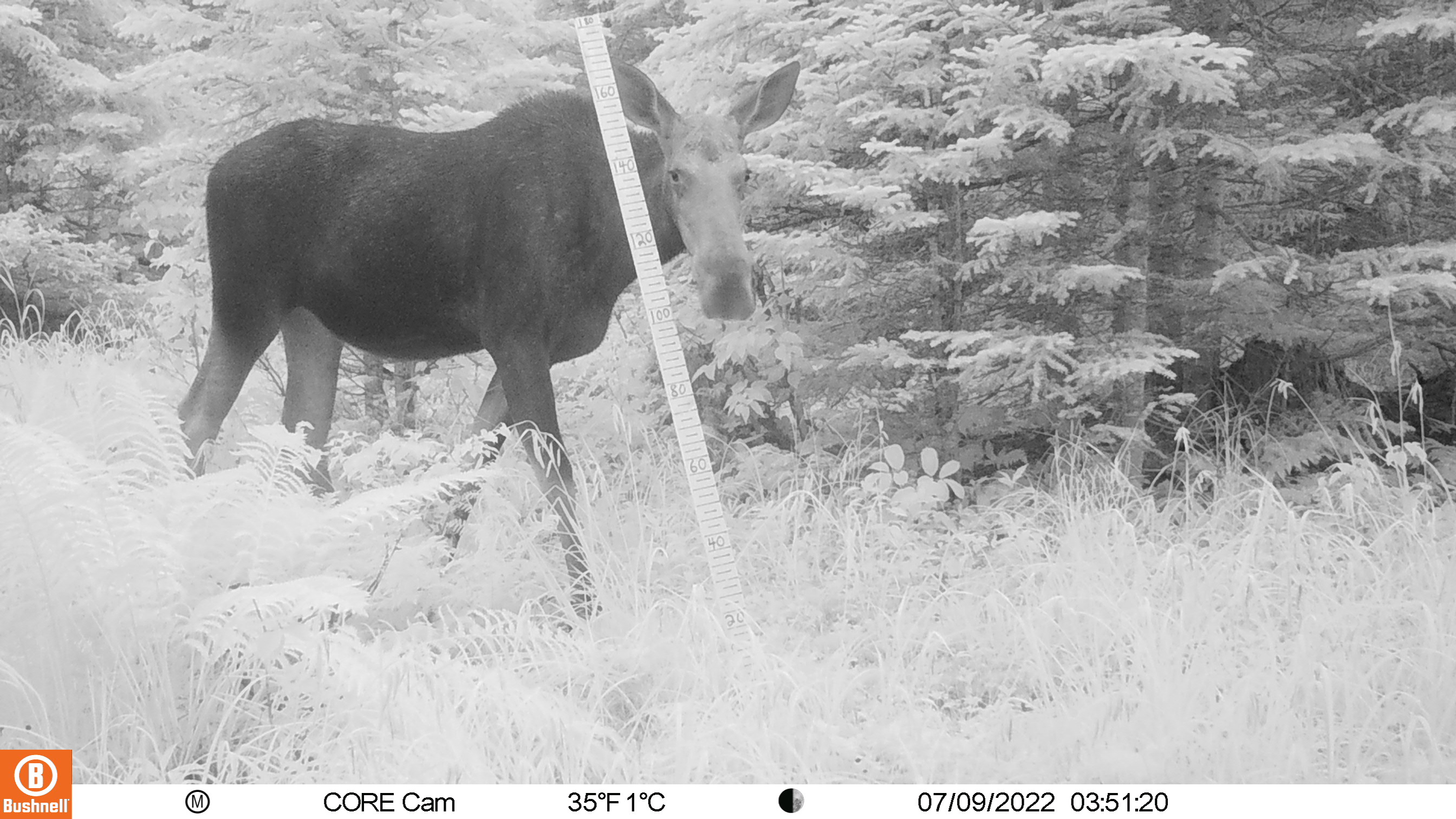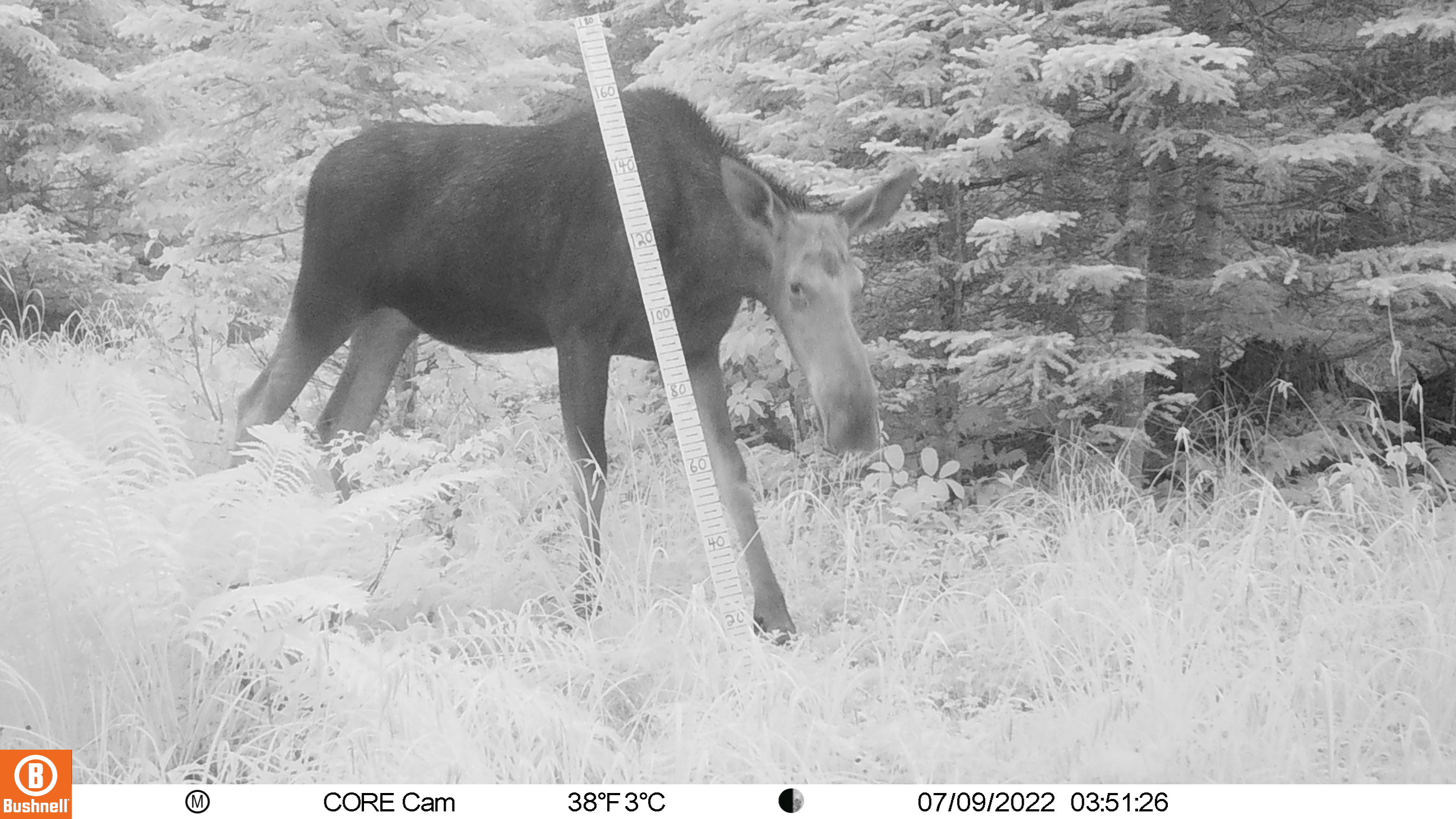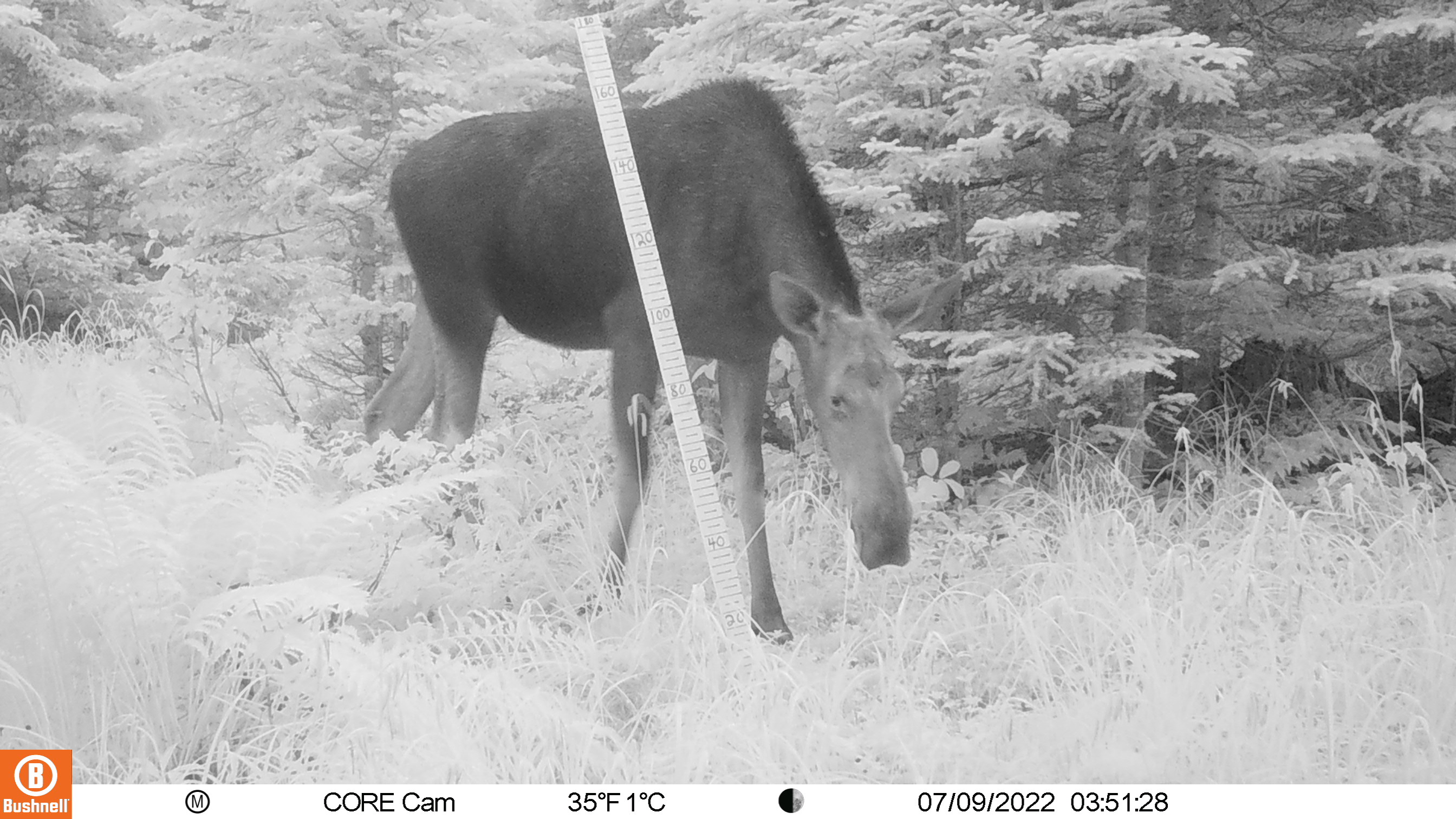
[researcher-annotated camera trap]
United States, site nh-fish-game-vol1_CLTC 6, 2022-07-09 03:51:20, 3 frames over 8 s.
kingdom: Animalia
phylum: Chordata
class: Mammalia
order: Artiodactyla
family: Cervidae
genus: Alces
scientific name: Alces alces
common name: moose